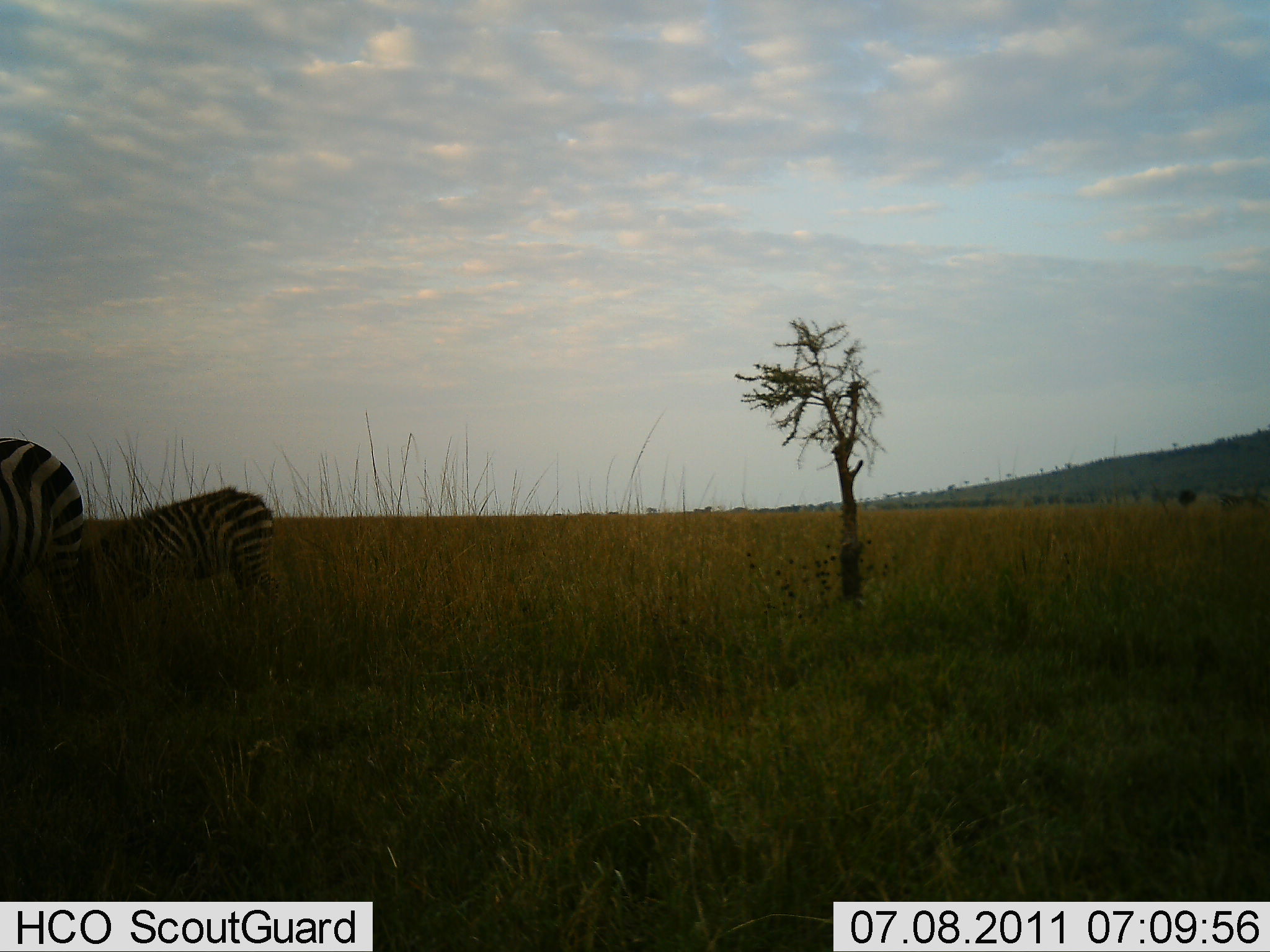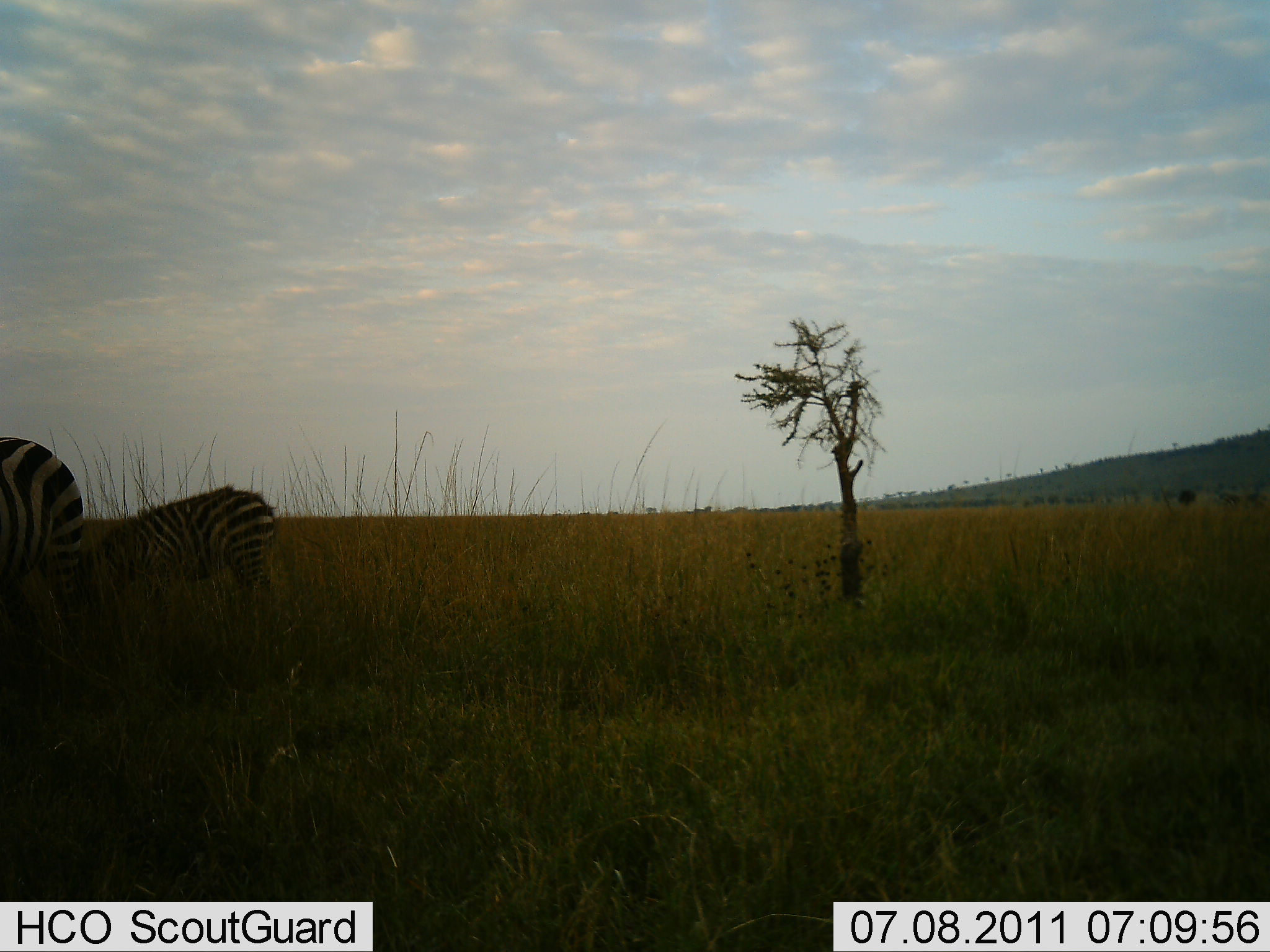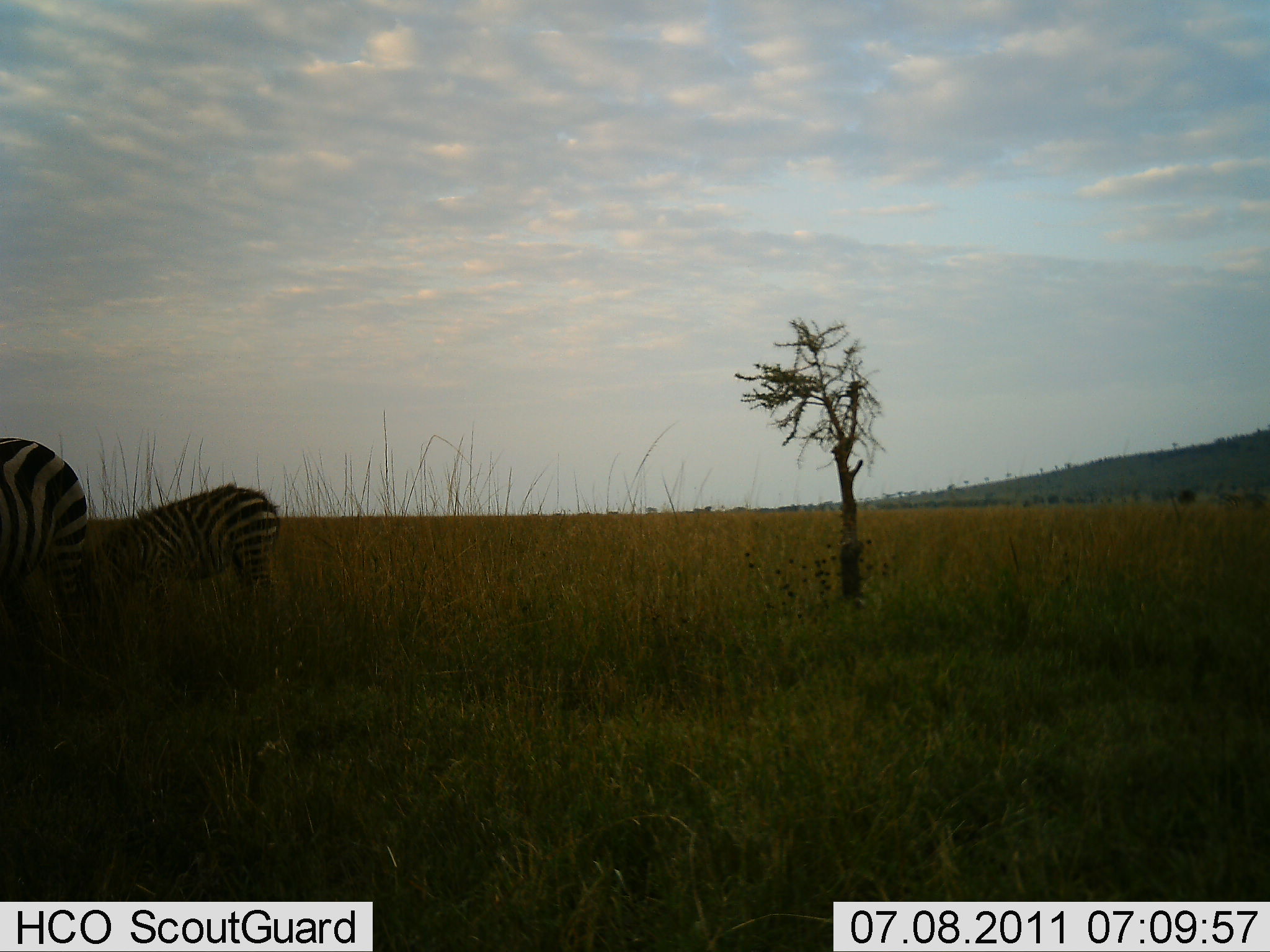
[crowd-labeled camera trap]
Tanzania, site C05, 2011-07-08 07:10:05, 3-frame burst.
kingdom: Animalia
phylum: Chordata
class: Mammalia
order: Perissodactyla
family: Equidae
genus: Equus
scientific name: Equus quagga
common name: plains zebra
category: zebra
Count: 2.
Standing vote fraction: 25%.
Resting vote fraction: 0%.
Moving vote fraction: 8%.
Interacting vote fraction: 0%.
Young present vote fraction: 0%.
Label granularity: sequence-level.